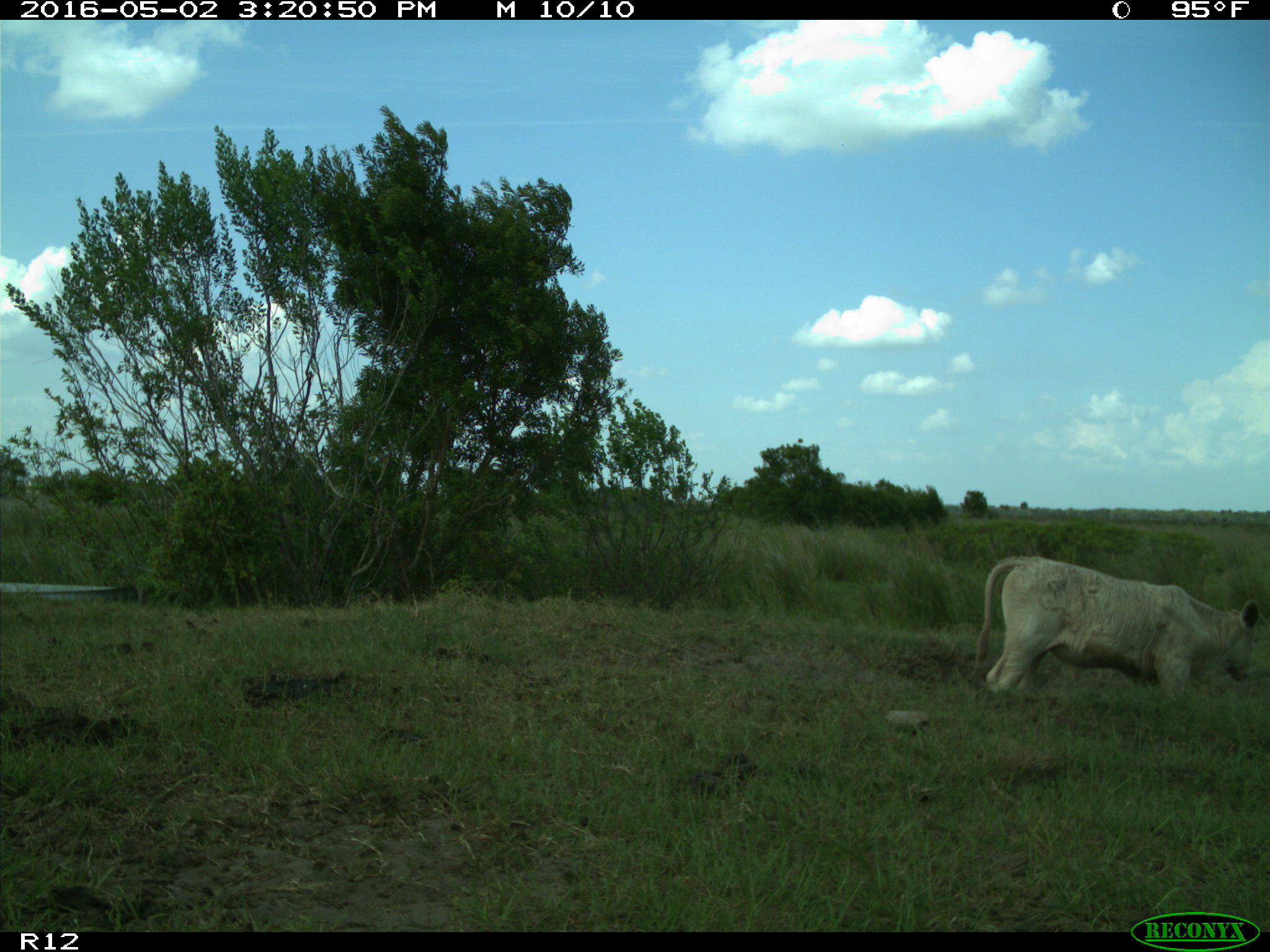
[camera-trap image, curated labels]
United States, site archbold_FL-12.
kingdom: Animalia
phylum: Chordata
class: Mammalia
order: Artiodactyla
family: Bovidae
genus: Bos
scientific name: Bos taurus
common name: domestic cow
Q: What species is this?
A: Bos taurus (domestic cow).